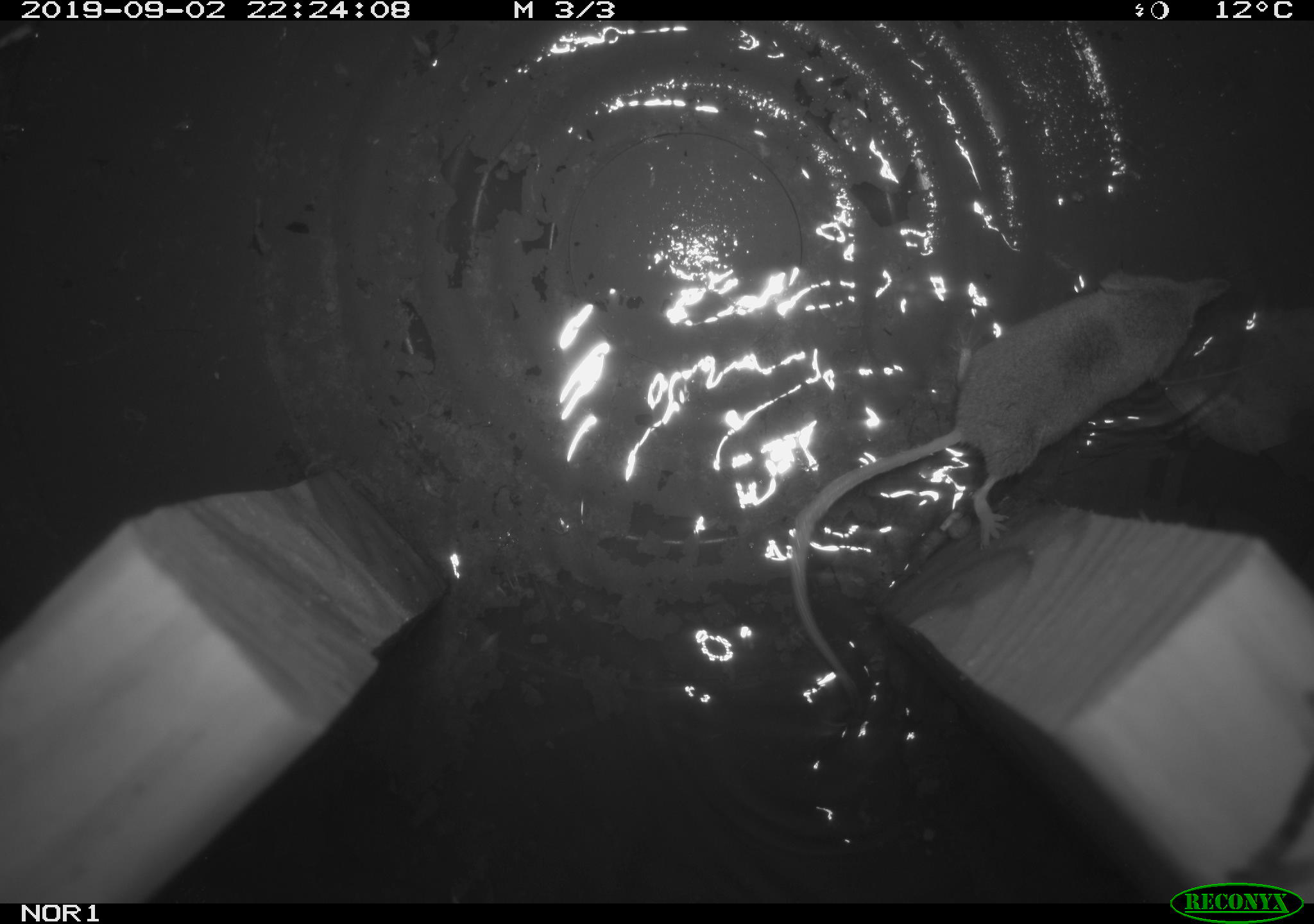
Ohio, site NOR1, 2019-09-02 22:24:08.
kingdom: Animalia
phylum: Chordata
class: Mammalia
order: Eulipotyphla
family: Soricidae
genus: Sorex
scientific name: Sorex cinereus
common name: masked shrew